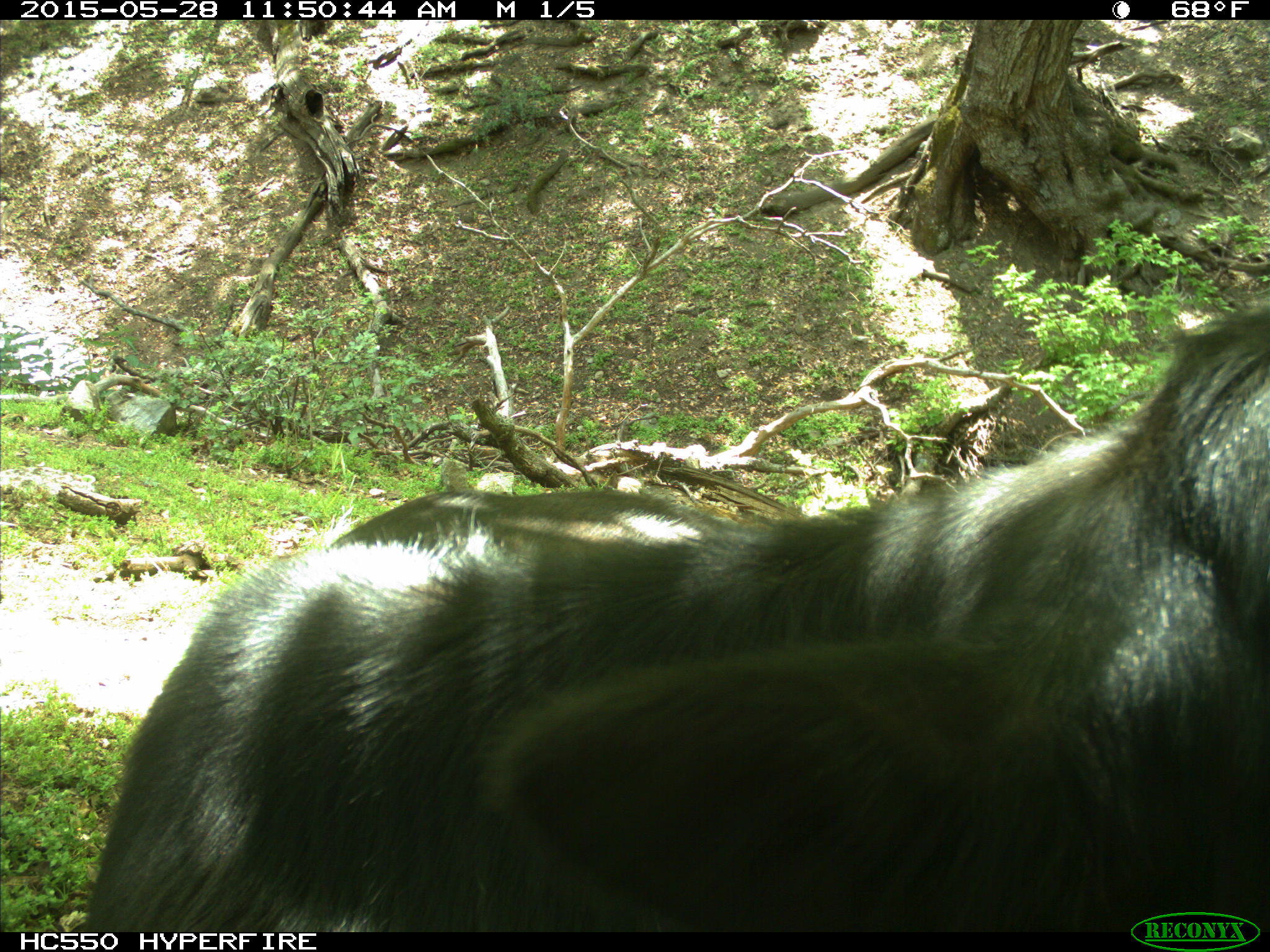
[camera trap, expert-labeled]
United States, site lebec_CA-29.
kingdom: Animalia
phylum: Chordata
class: Mammalia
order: Artiodactyla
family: Bovidae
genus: Bos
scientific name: Bos taurus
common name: domestic cow